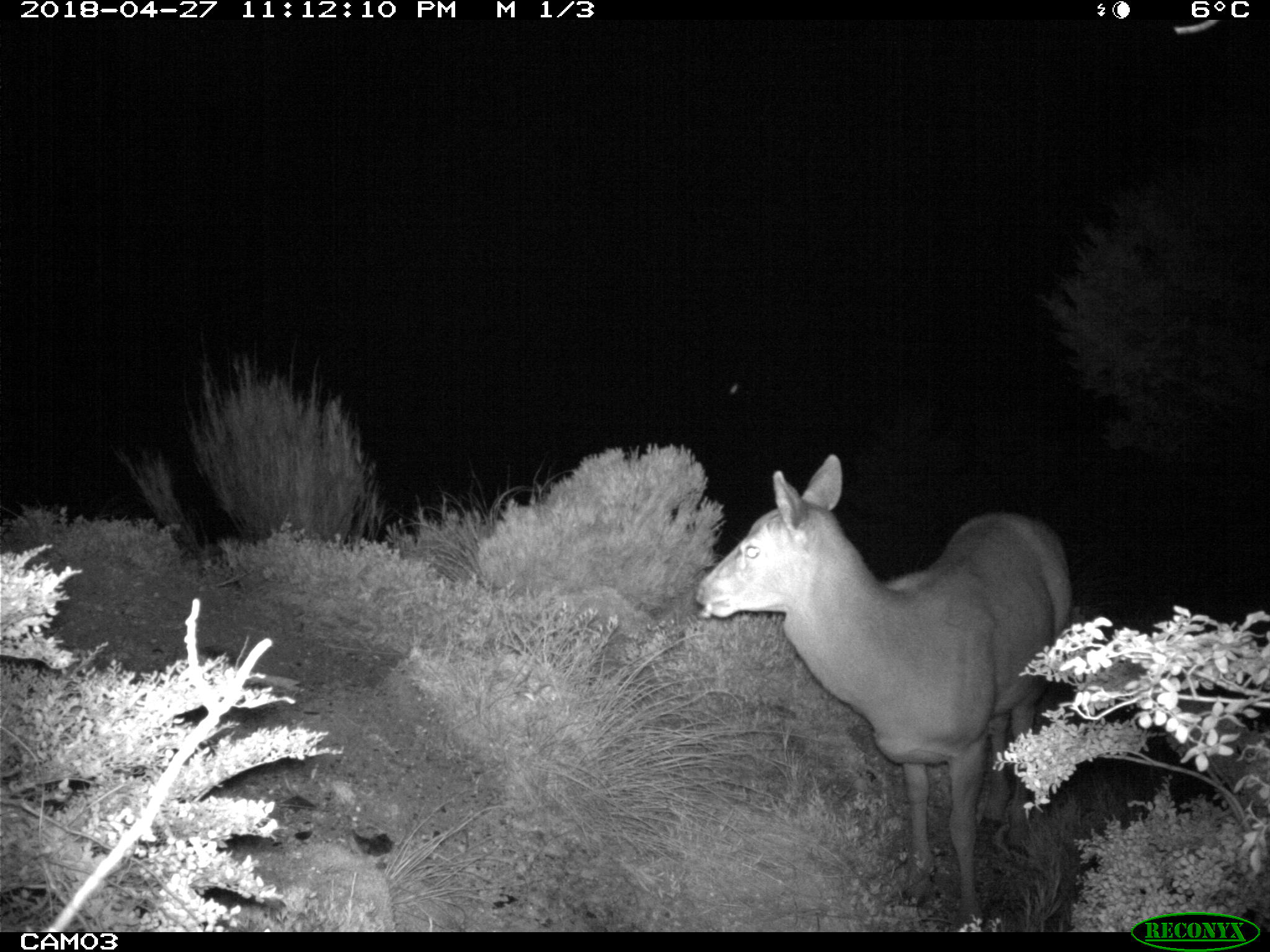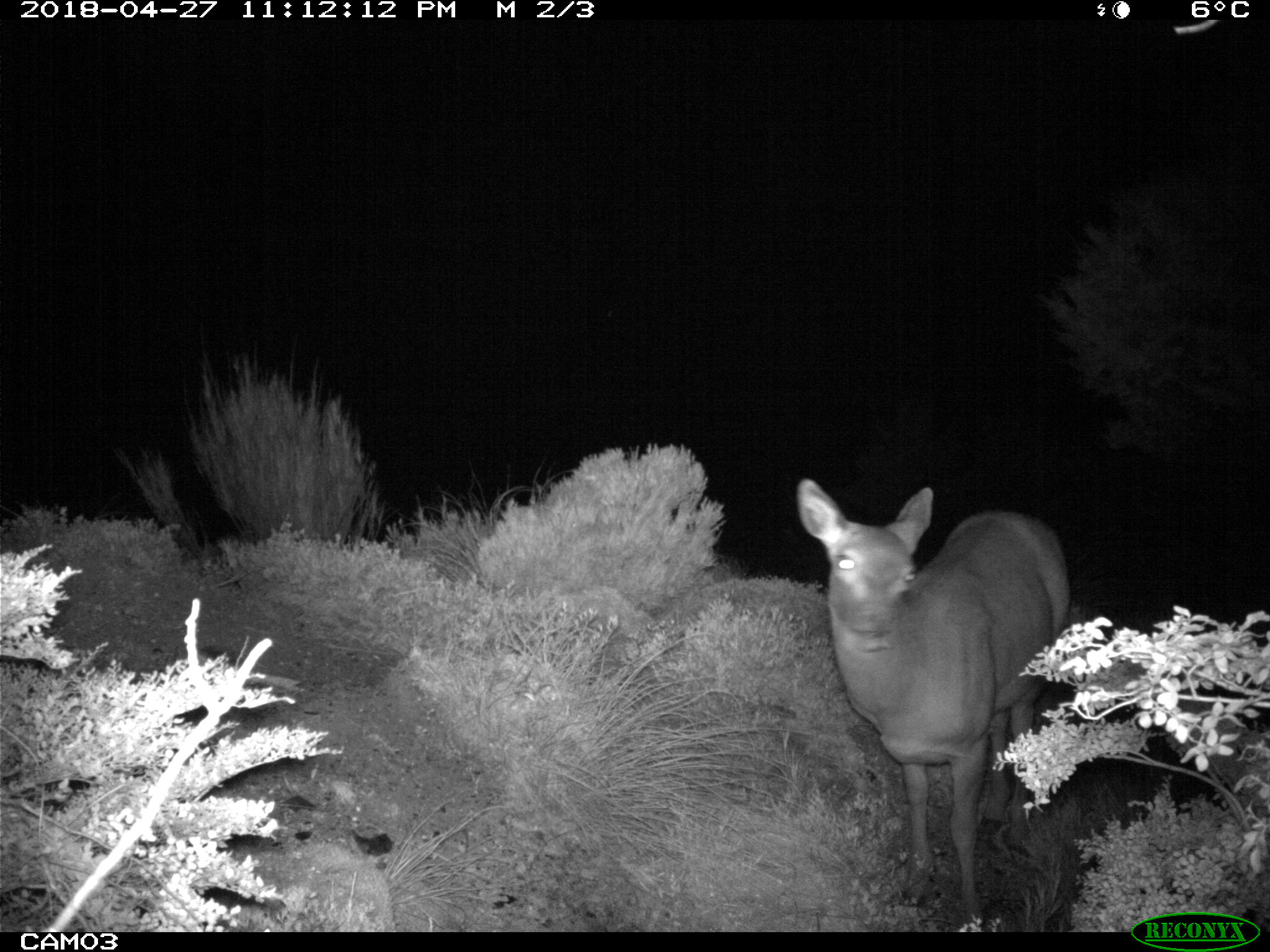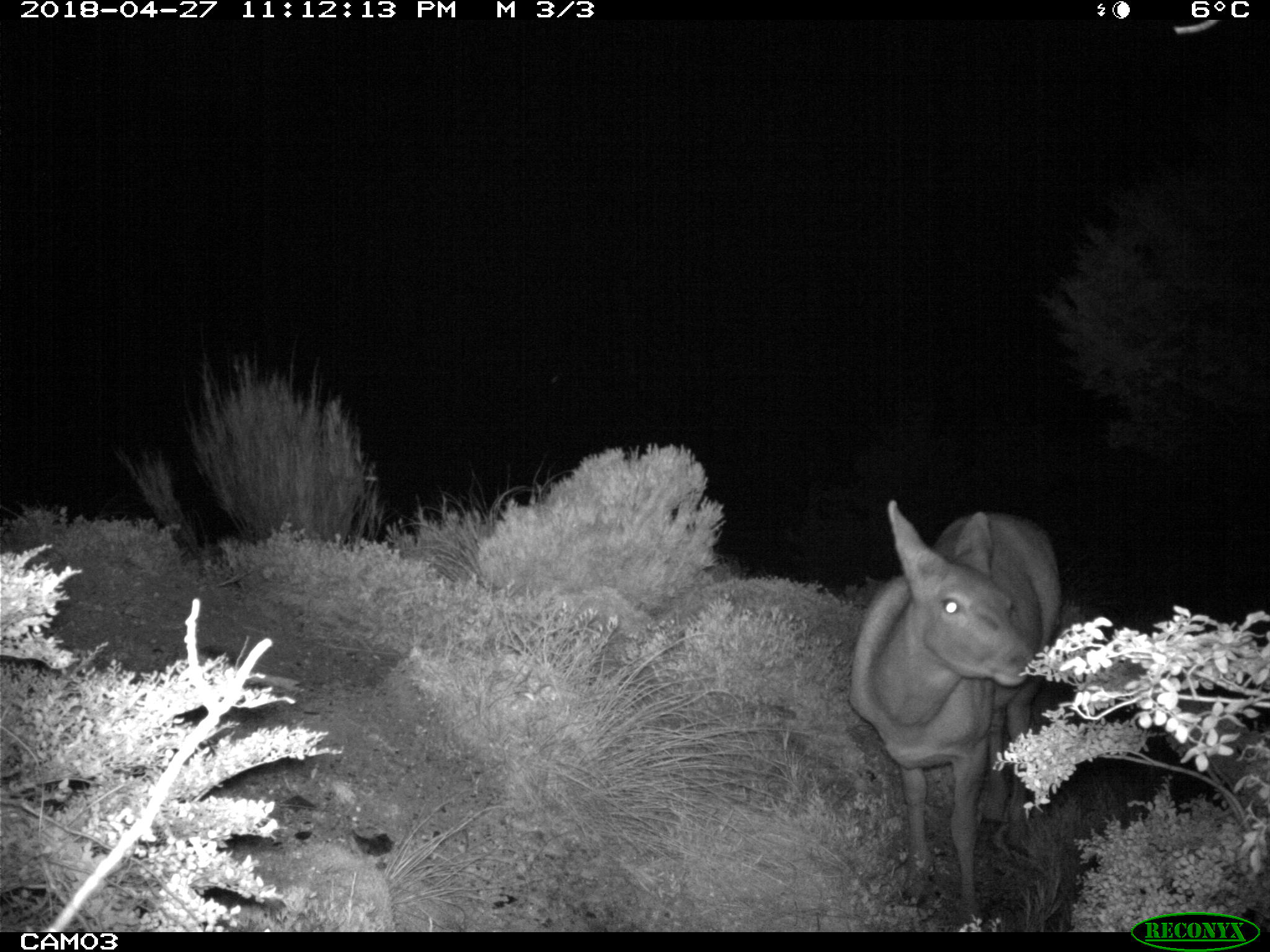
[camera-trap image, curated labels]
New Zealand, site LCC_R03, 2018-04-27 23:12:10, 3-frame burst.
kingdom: Animalia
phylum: Chordata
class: Mammalia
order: Artiodactyla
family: Cervidae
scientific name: Cervidae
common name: deer